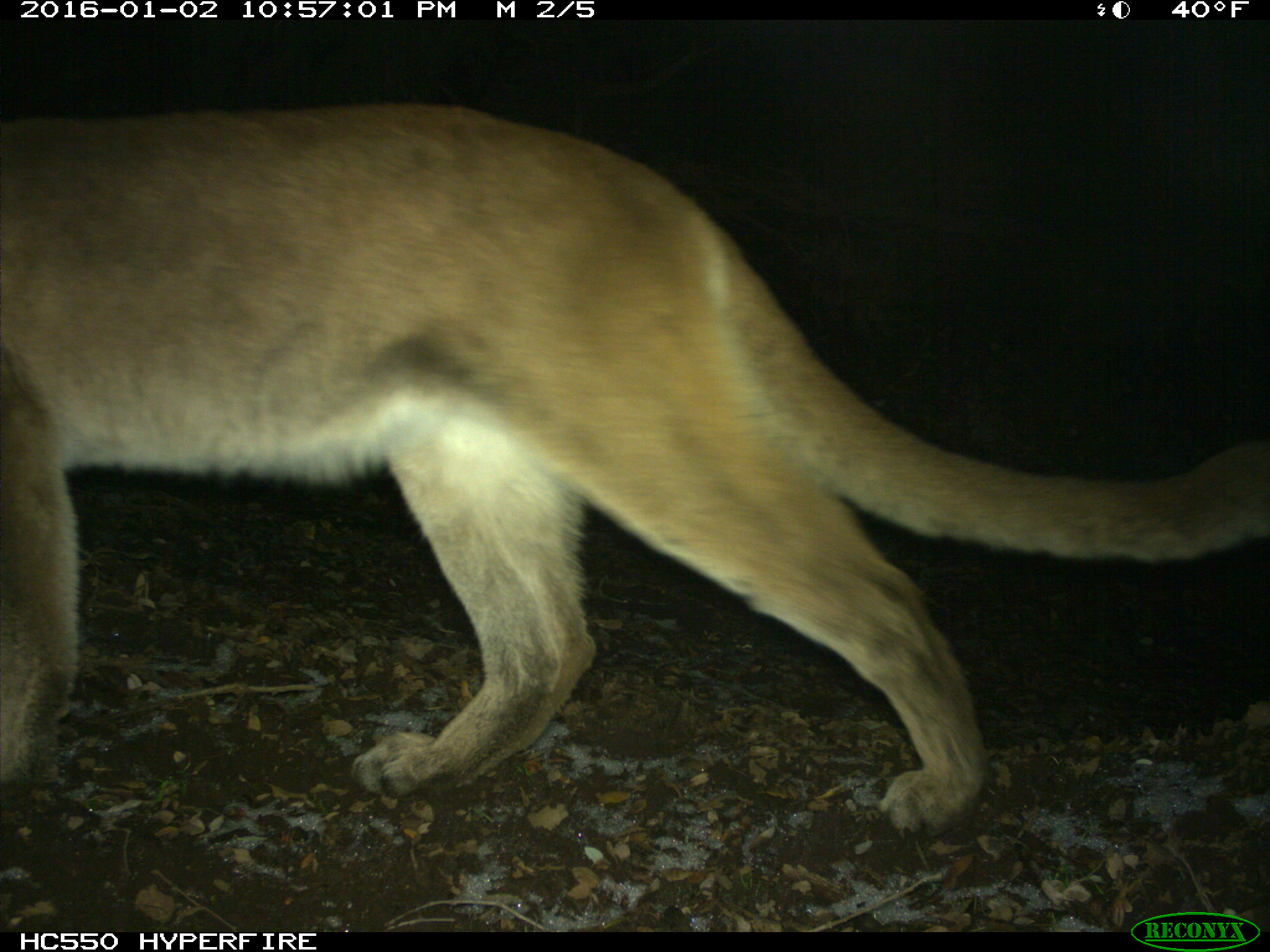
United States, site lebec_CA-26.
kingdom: Animalia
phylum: Chordata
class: Mammalia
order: Carnivora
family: Felidae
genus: Puma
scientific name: Puma concolor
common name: mountain lion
Puma concolor (mountain lion).